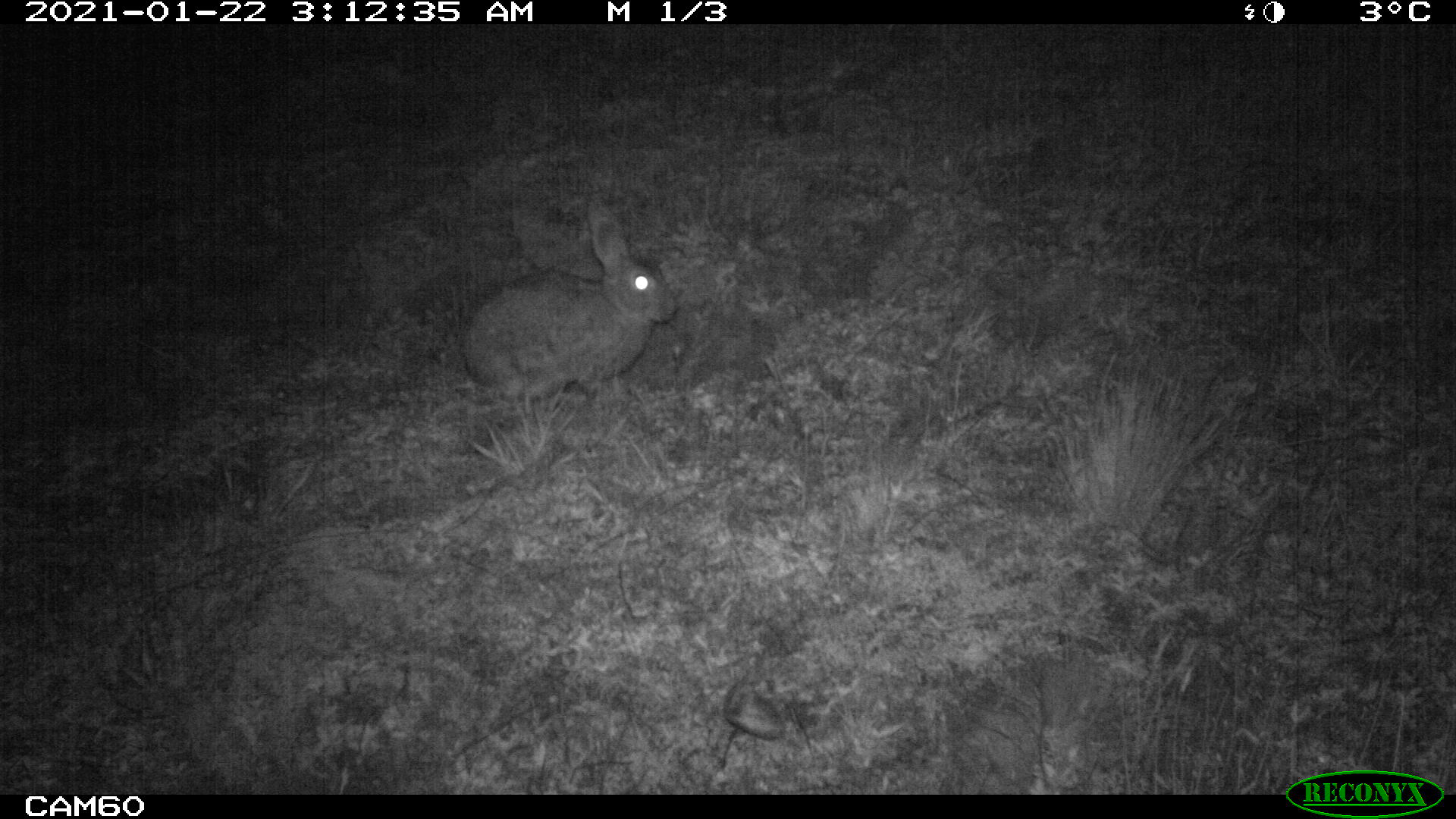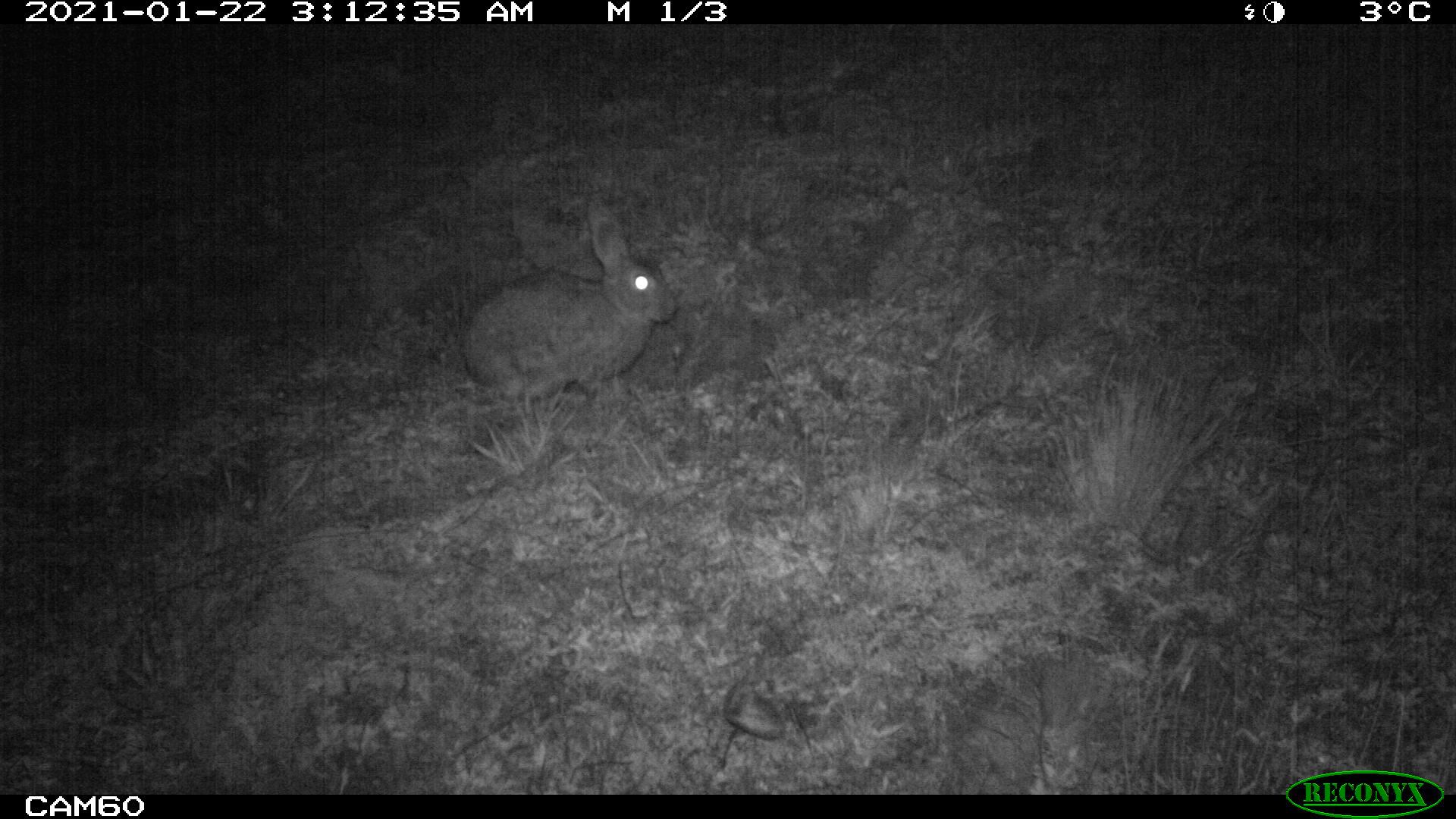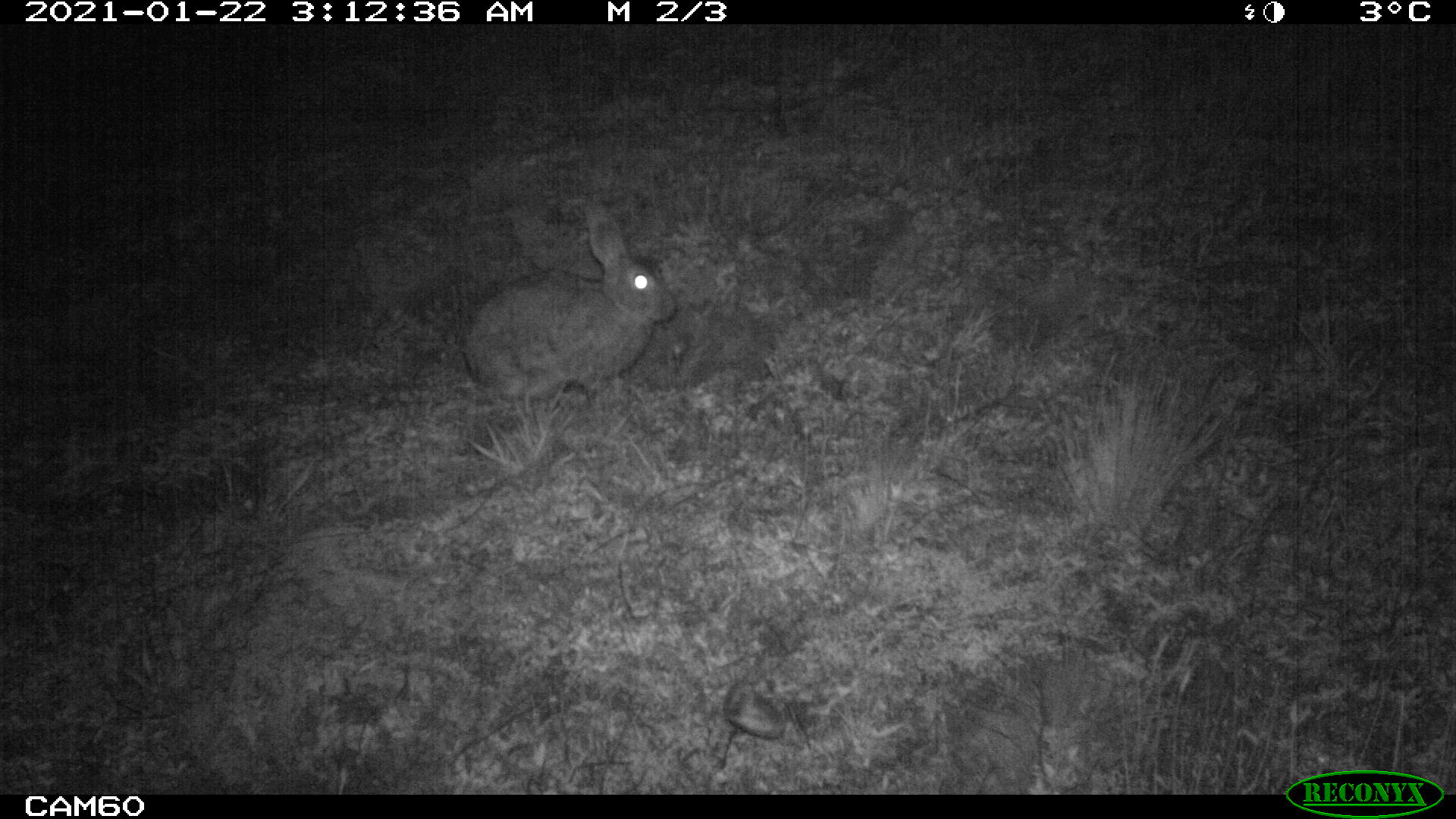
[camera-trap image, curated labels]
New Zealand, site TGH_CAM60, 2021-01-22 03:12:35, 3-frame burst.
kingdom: Animalia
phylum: Chordata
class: Mammalia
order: Lagomorpha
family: Leporidae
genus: Oryctolagus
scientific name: Oryctolagus cuniculus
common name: european rabbit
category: rabbit